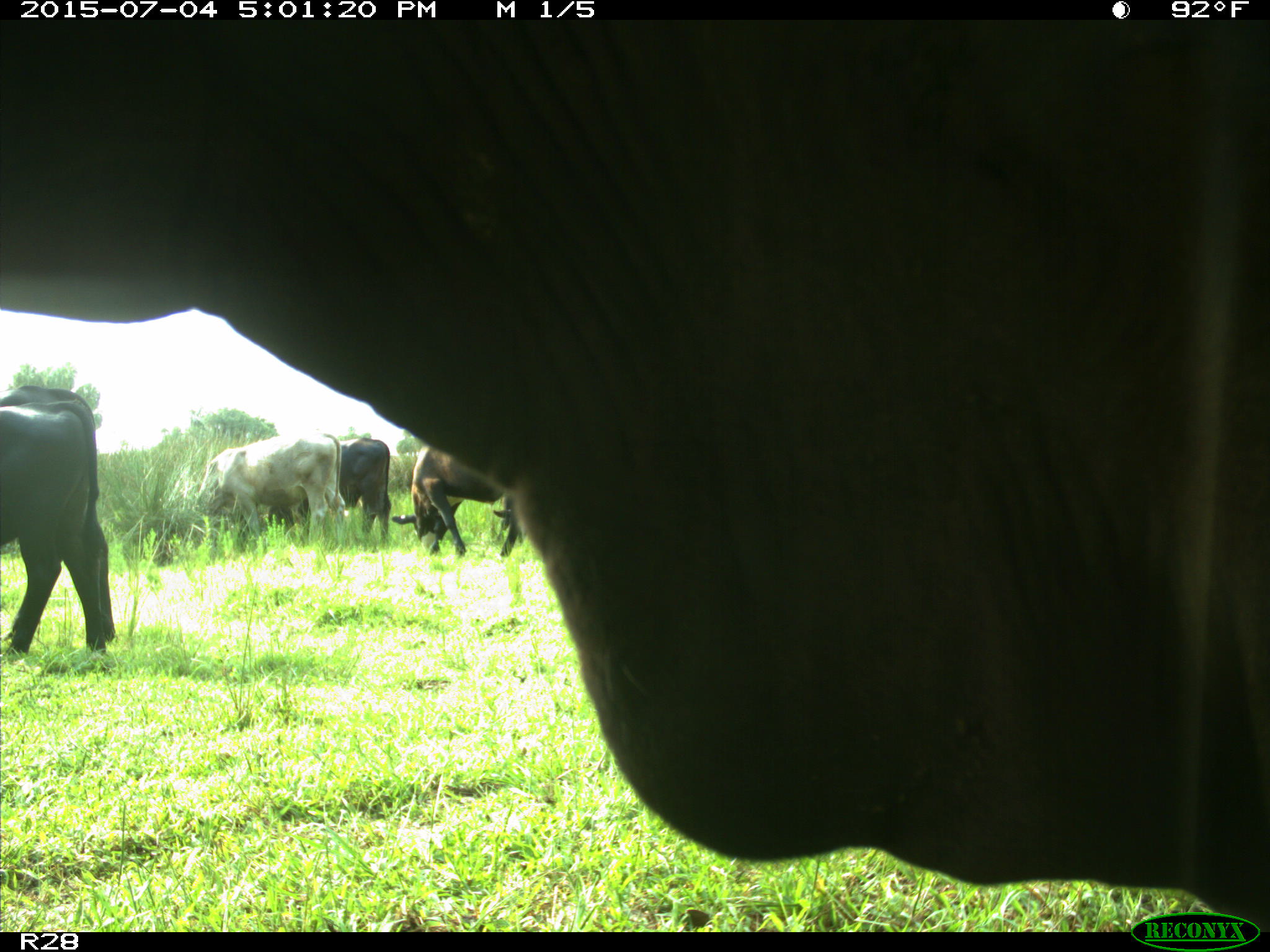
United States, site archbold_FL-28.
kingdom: Animalia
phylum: Chordata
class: Mammalia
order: Artiodactyla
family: Bovidae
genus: Bos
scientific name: Bos taurus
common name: domestic cow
Bos taurus (domestic cow).